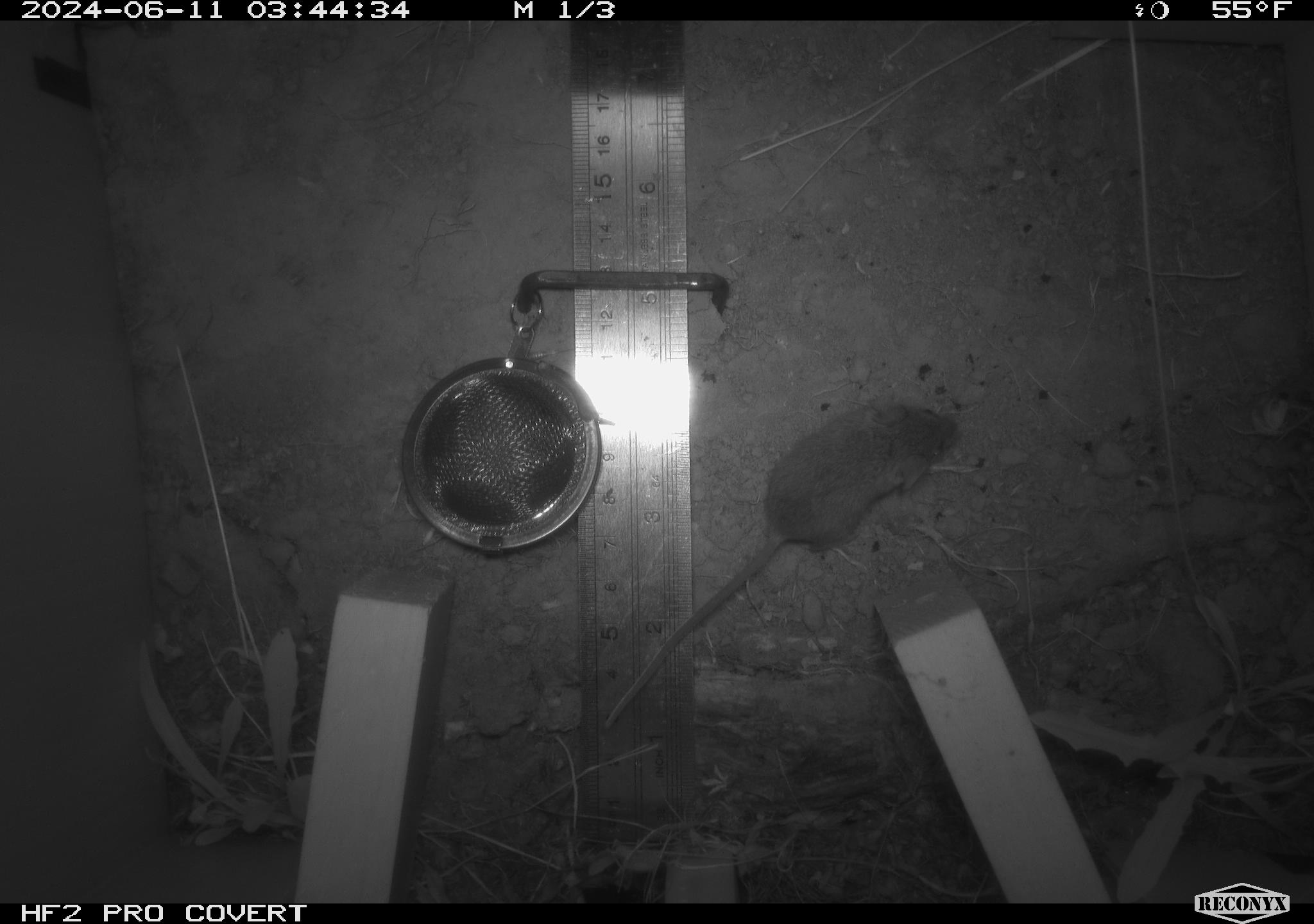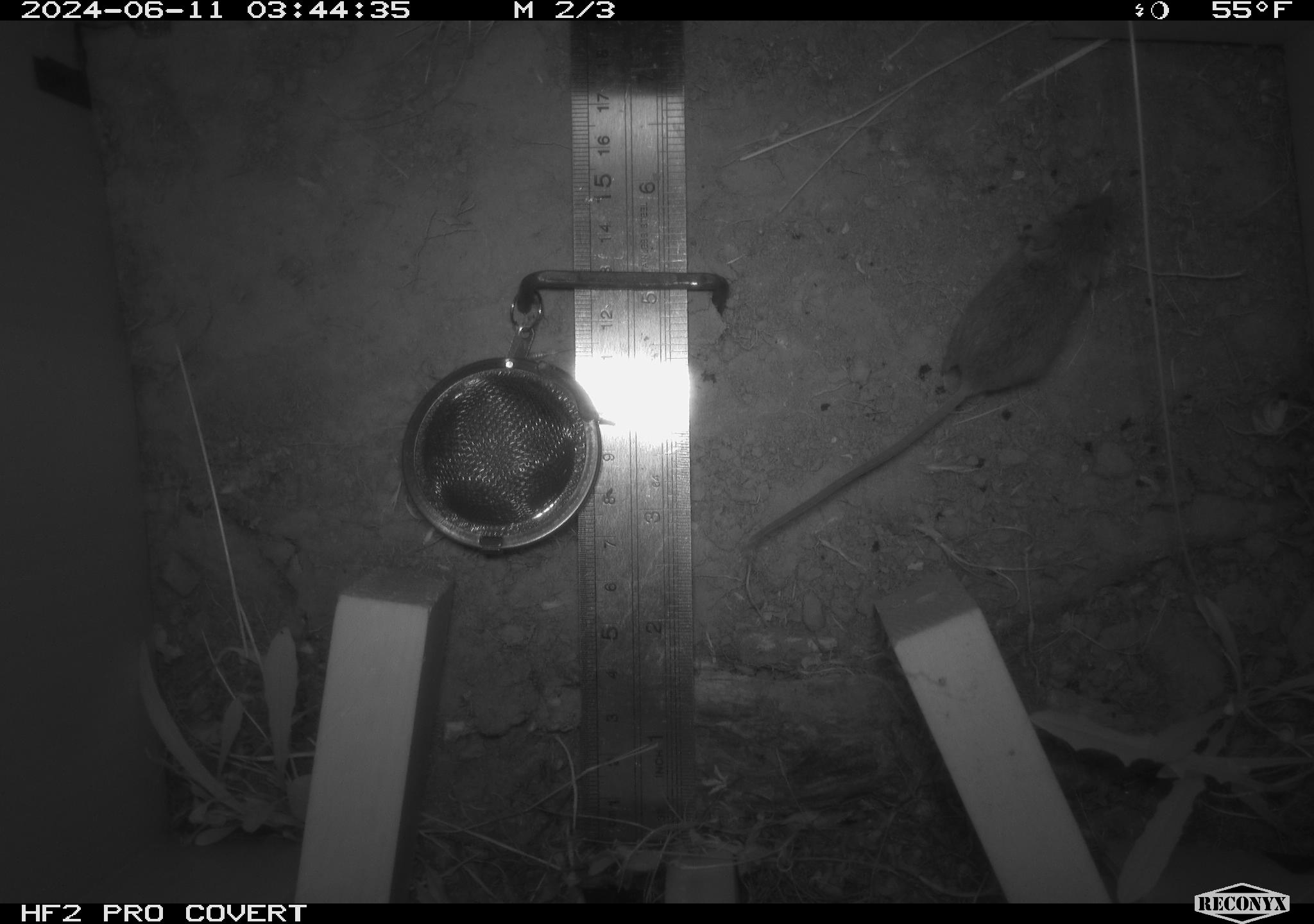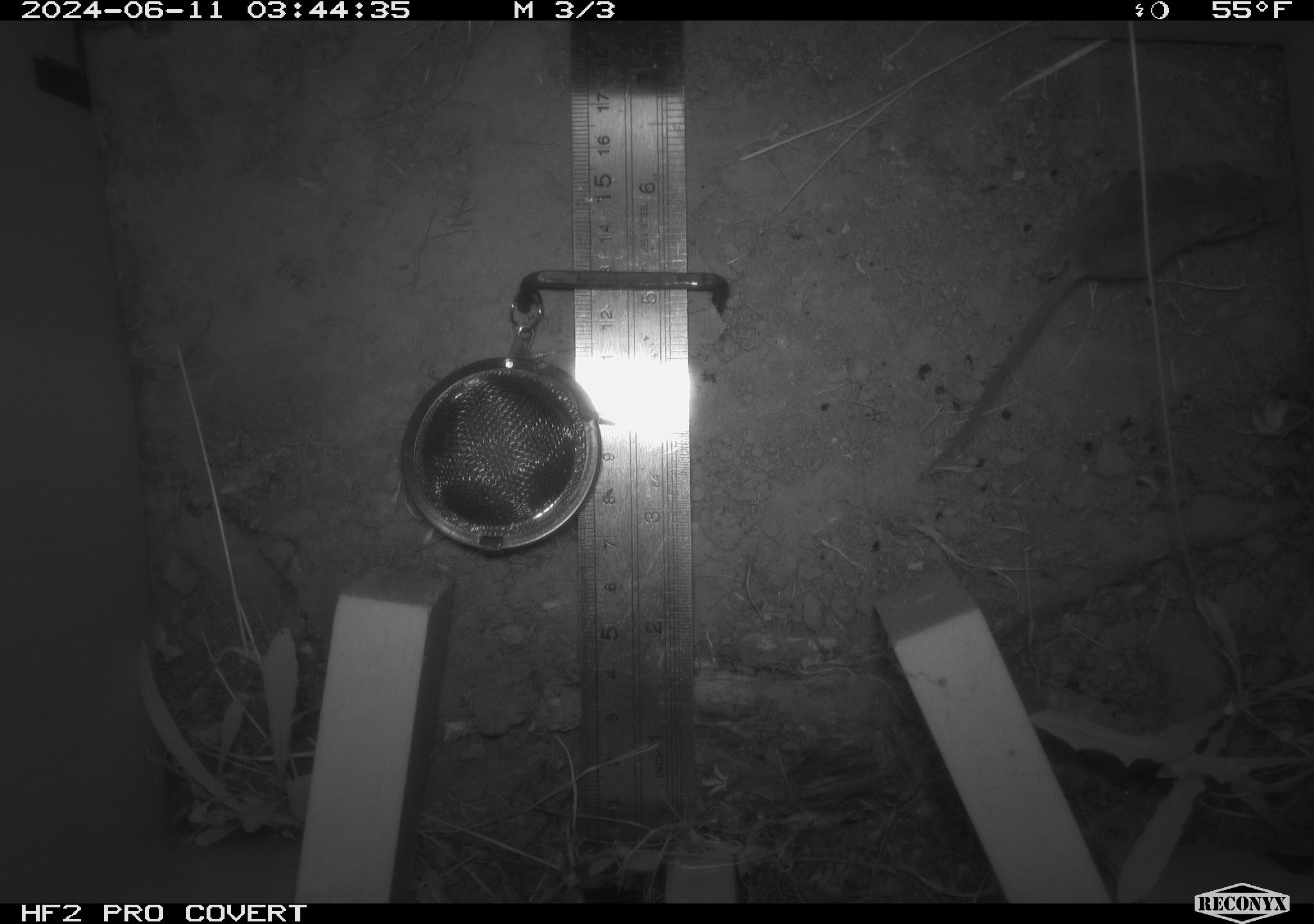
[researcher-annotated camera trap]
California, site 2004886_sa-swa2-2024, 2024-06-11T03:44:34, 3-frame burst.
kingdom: Animalia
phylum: Chordata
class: Mammalia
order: Rodentia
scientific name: Rodentia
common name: mouse species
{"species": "mouse species (Rodentia)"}